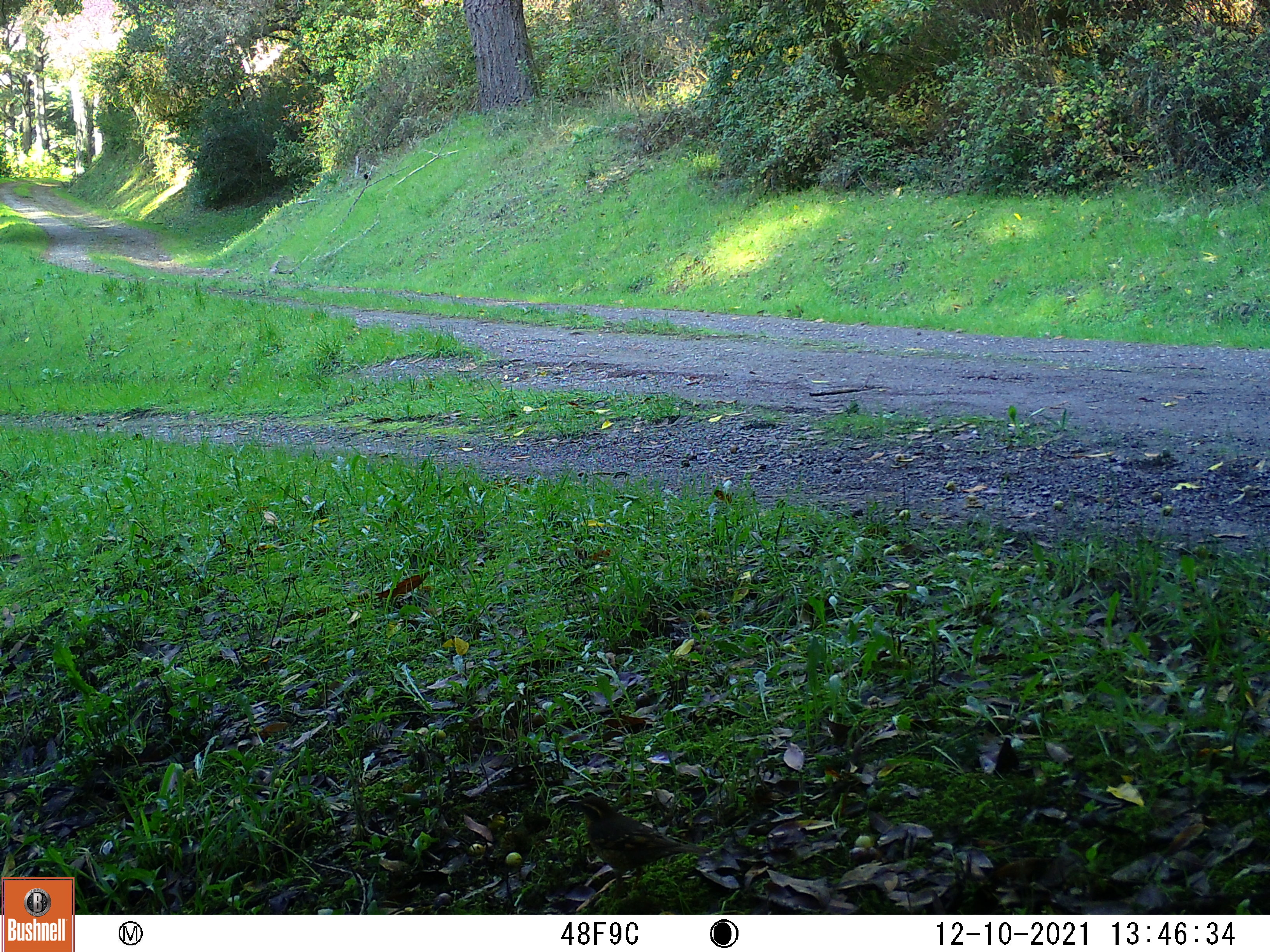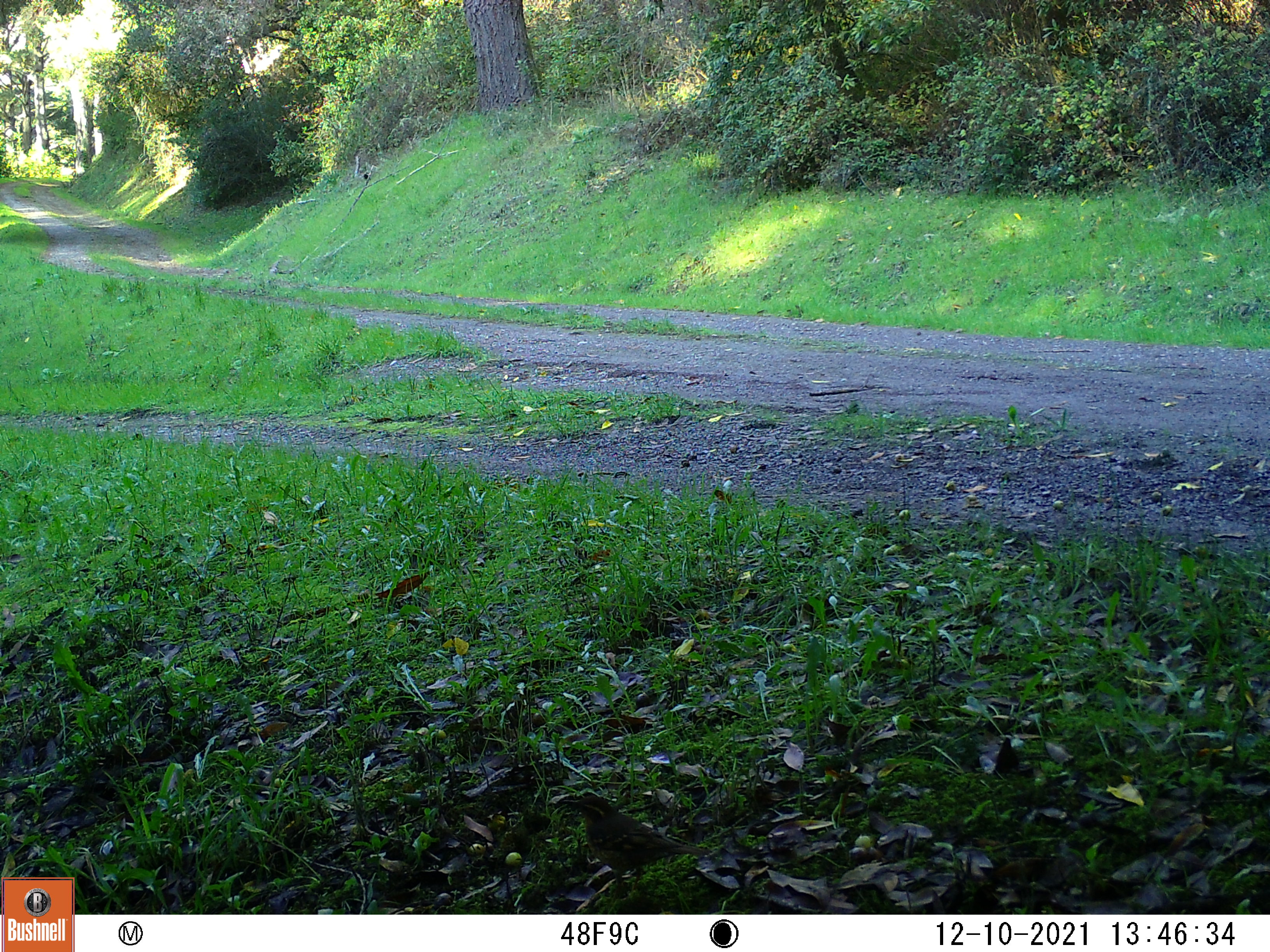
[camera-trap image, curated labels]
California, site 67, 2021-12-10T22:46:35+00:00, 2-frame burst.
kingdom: Animalia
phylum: Chordata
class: Aves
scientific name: Aves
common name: bird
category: unknown bird